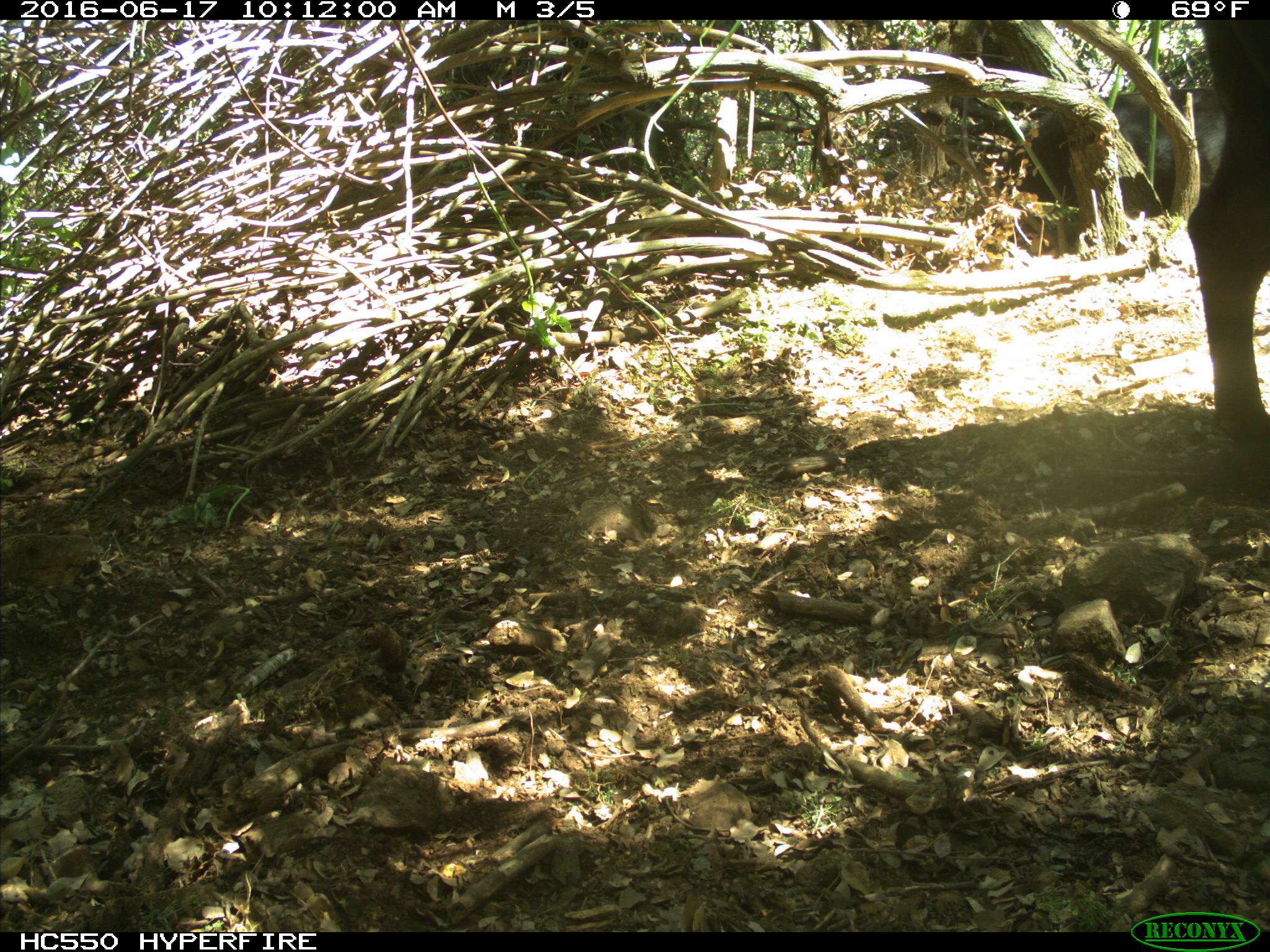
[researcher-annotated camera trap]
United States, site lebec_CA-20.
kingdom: Animalia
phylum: Chordata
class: Mammalia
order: Artiodactyla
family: Bovidae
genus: Bos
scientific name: Bos taurus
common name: domestic cow